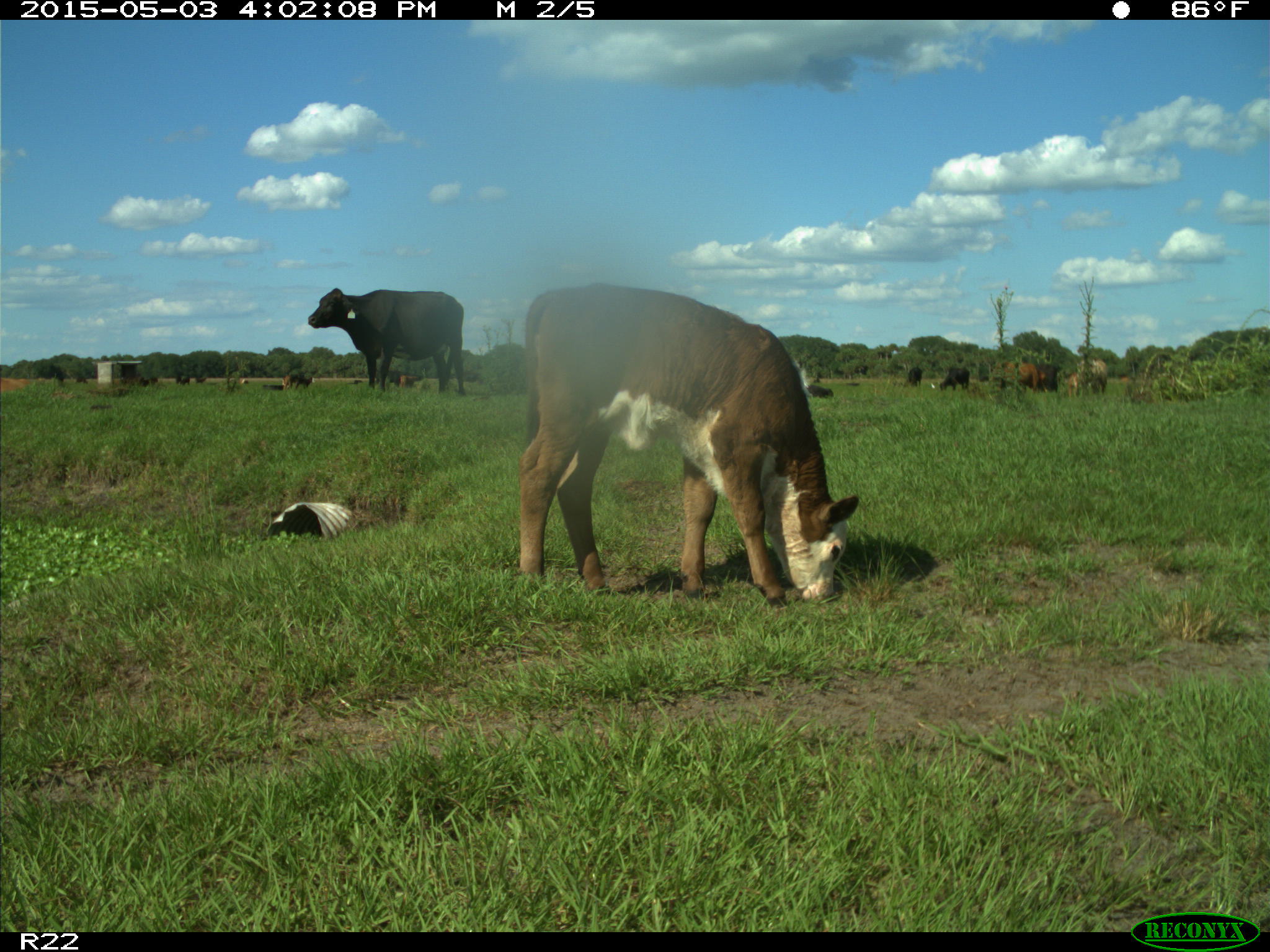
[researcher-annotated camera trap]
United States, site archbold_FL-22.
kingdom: Animalia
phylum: Chordata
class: Mammalia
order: Artiodactyla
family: Bovidae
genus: Bos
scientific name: Bos taurus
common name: domestic cow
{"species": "Bos taurus (domestic cow)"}